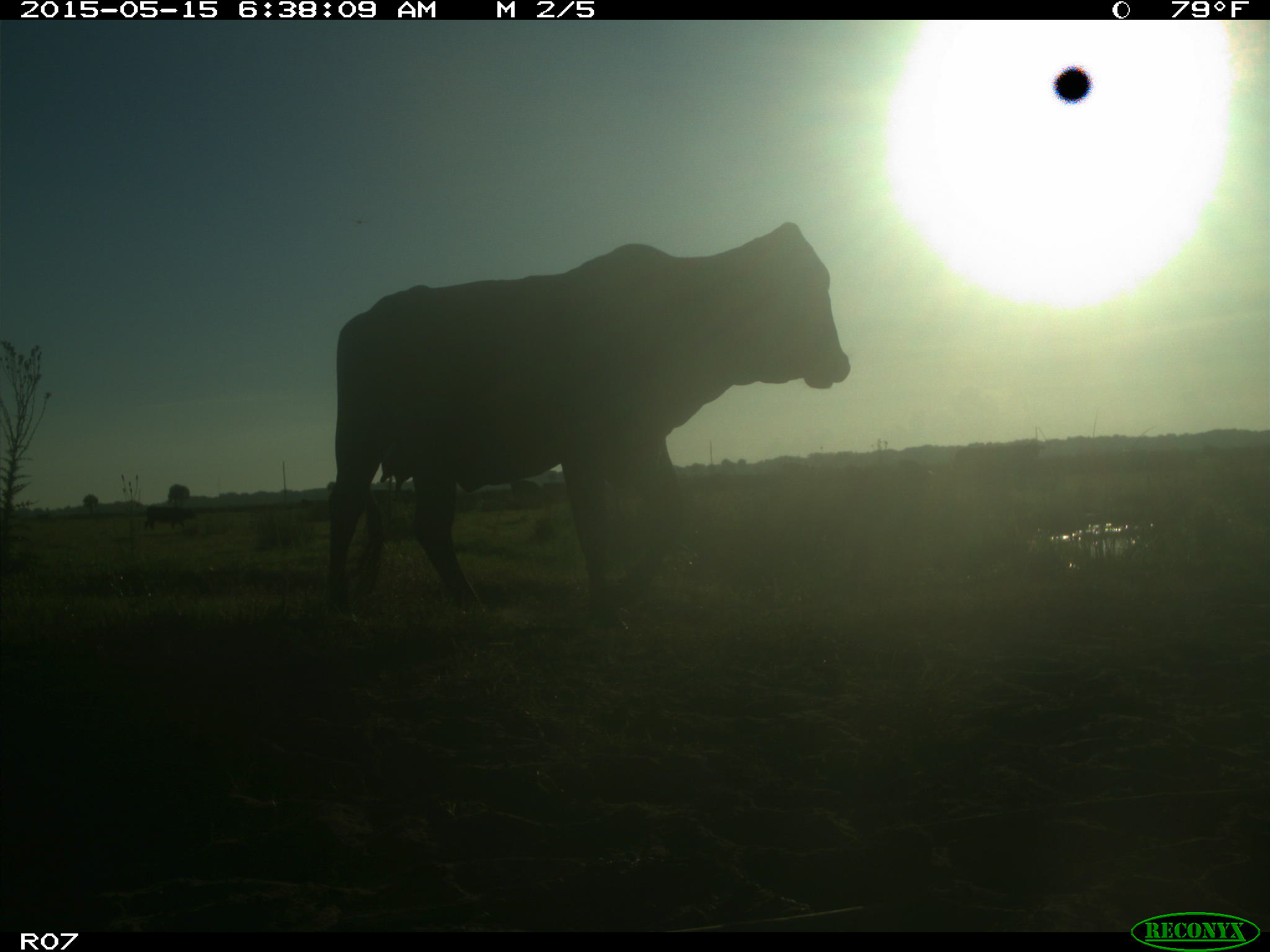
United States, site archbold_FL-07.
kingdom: Animalia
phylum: Chordata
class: Mammalia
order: Artiodactyla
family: Bovidae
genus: Bos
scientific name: Bos taurus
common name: domestic cow